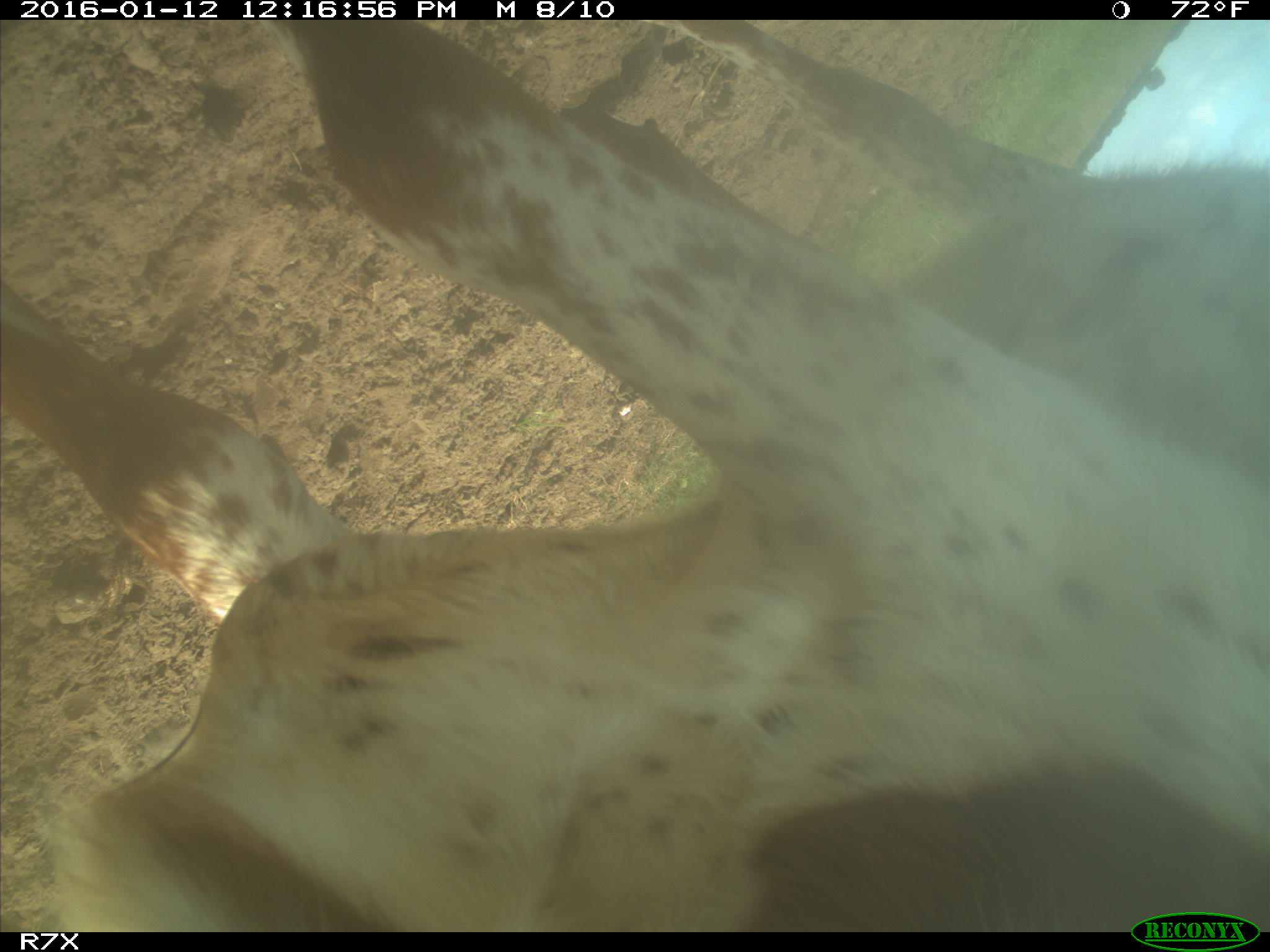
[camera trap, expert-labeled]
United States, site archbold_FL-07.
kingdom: Animalia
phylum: Chordata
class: Mammalia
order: Artiodactyla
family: Bovidae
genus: Bos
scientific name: Bos taurus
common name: domestic cow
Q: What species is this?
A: Bos taurus (domestic cow).